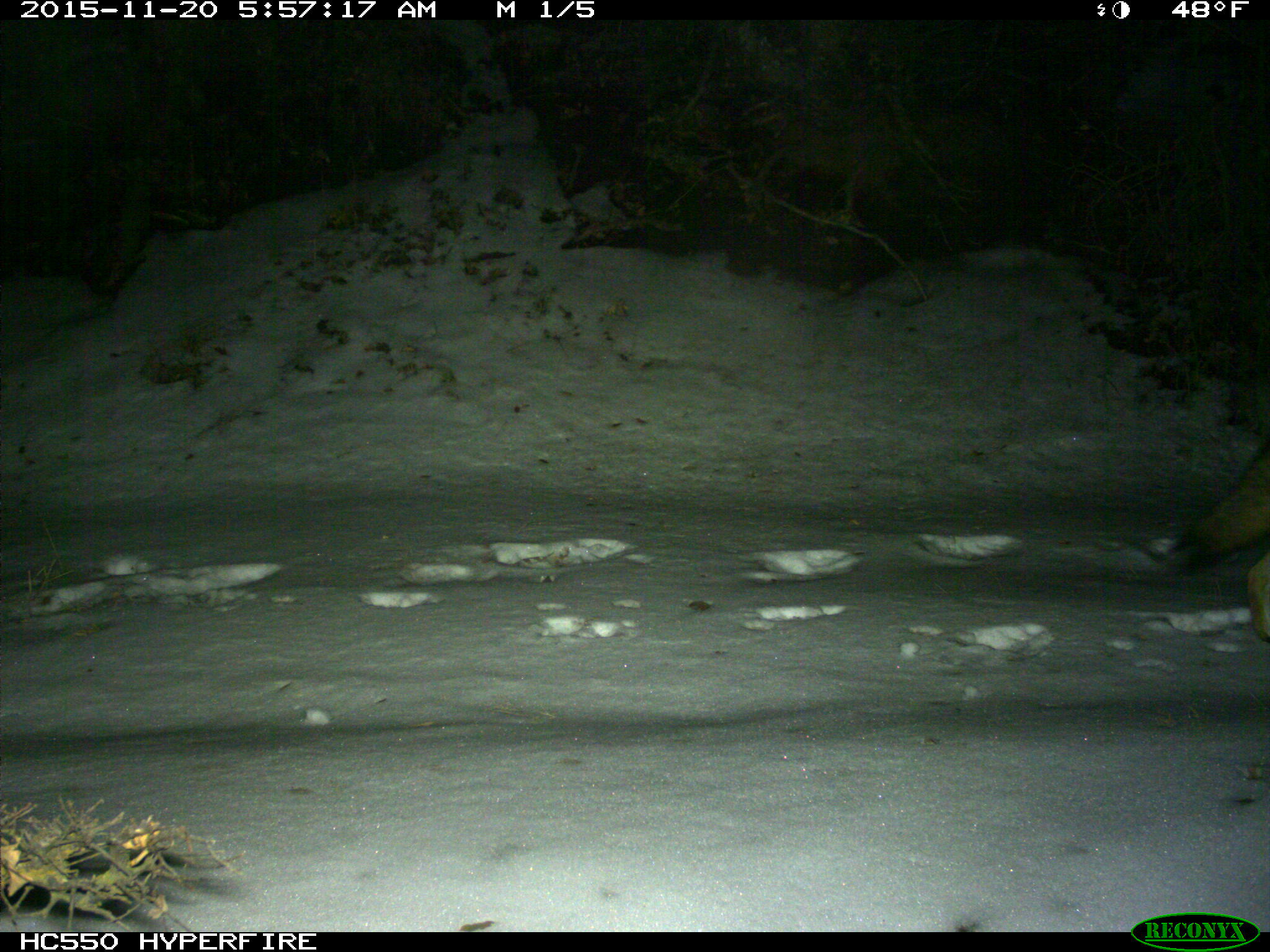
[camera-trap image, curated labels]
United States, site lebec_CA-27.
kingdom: Animalia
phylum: Chordata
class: Mammalia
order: Carnivora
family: Canidae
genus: Canis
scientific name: Canis latrans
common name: coyote